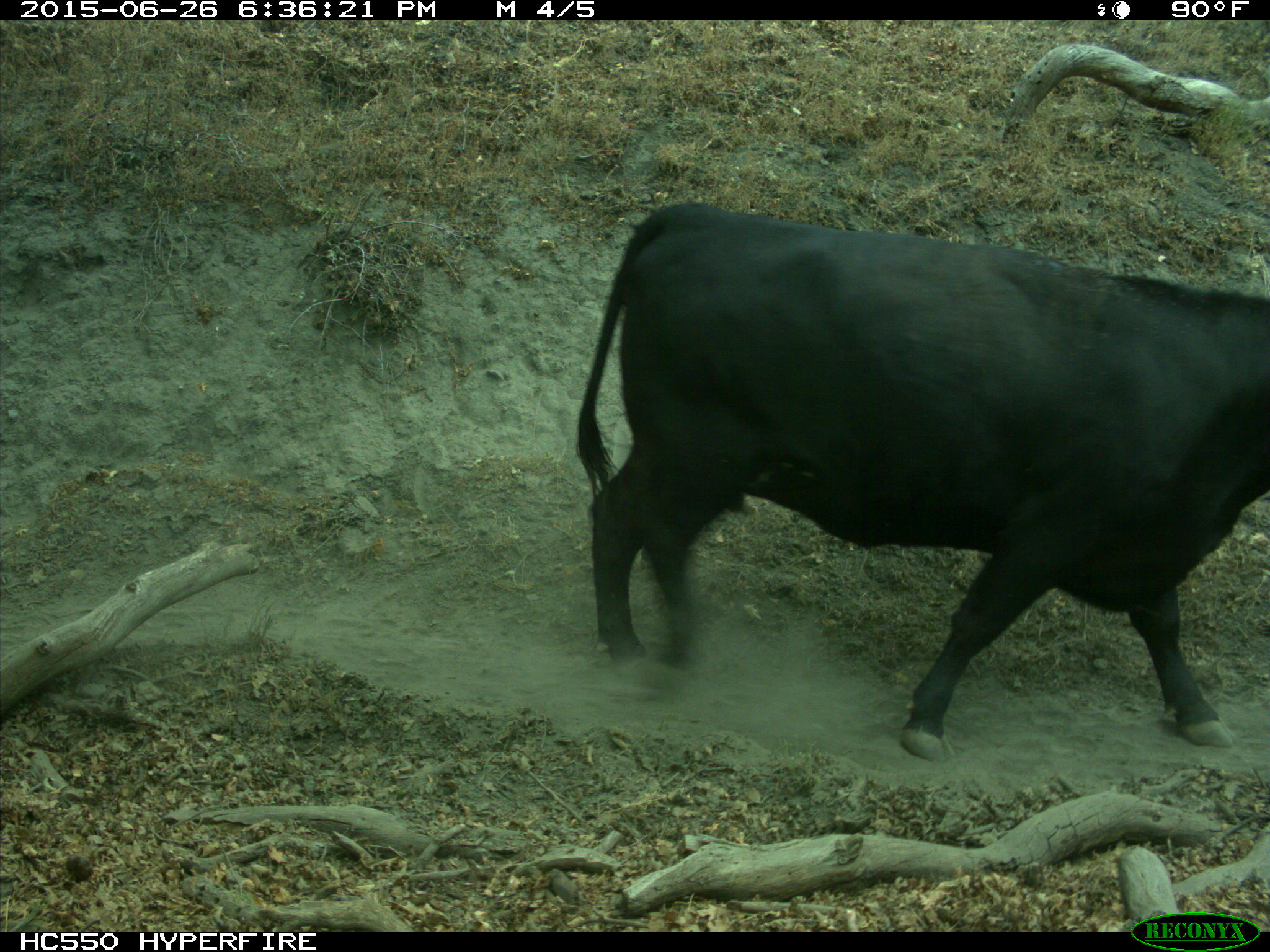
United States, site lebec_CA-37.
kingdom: Animalia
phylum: Chordata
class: Mammalia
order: Artiodactyla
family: Bovidae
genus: Bos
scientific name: Bos taurus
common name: domestic cow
Bos taurus (domestic cow).